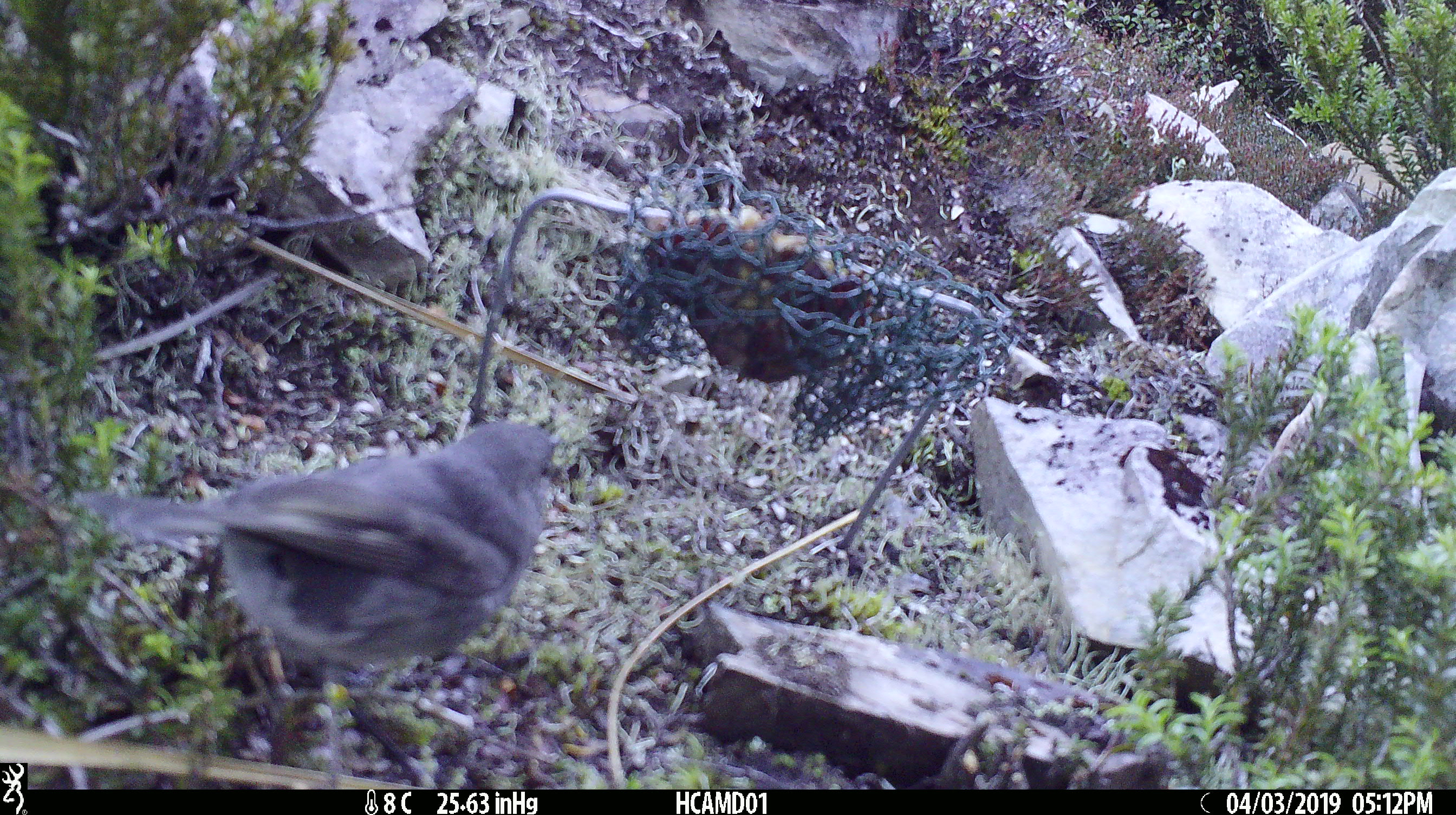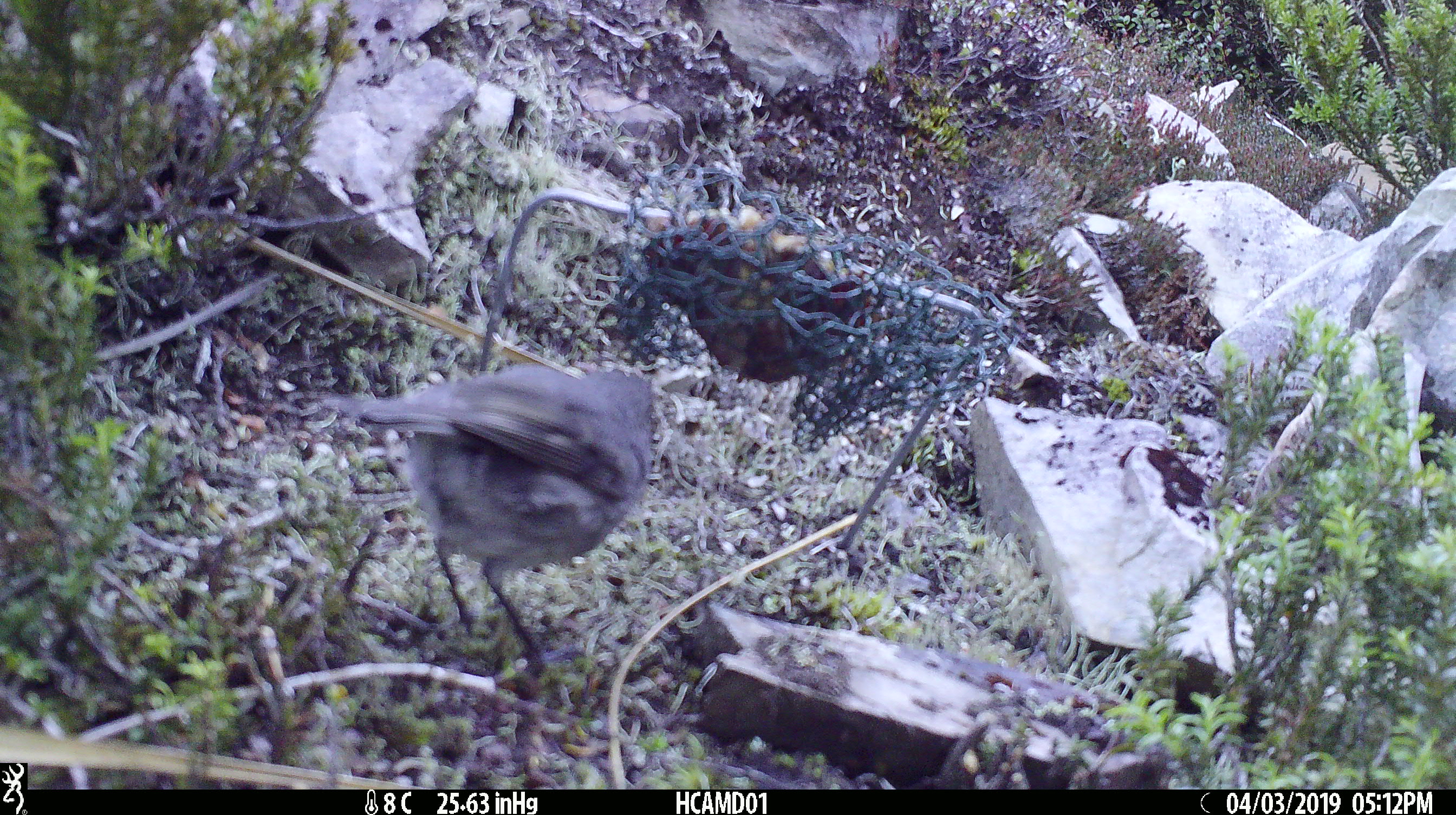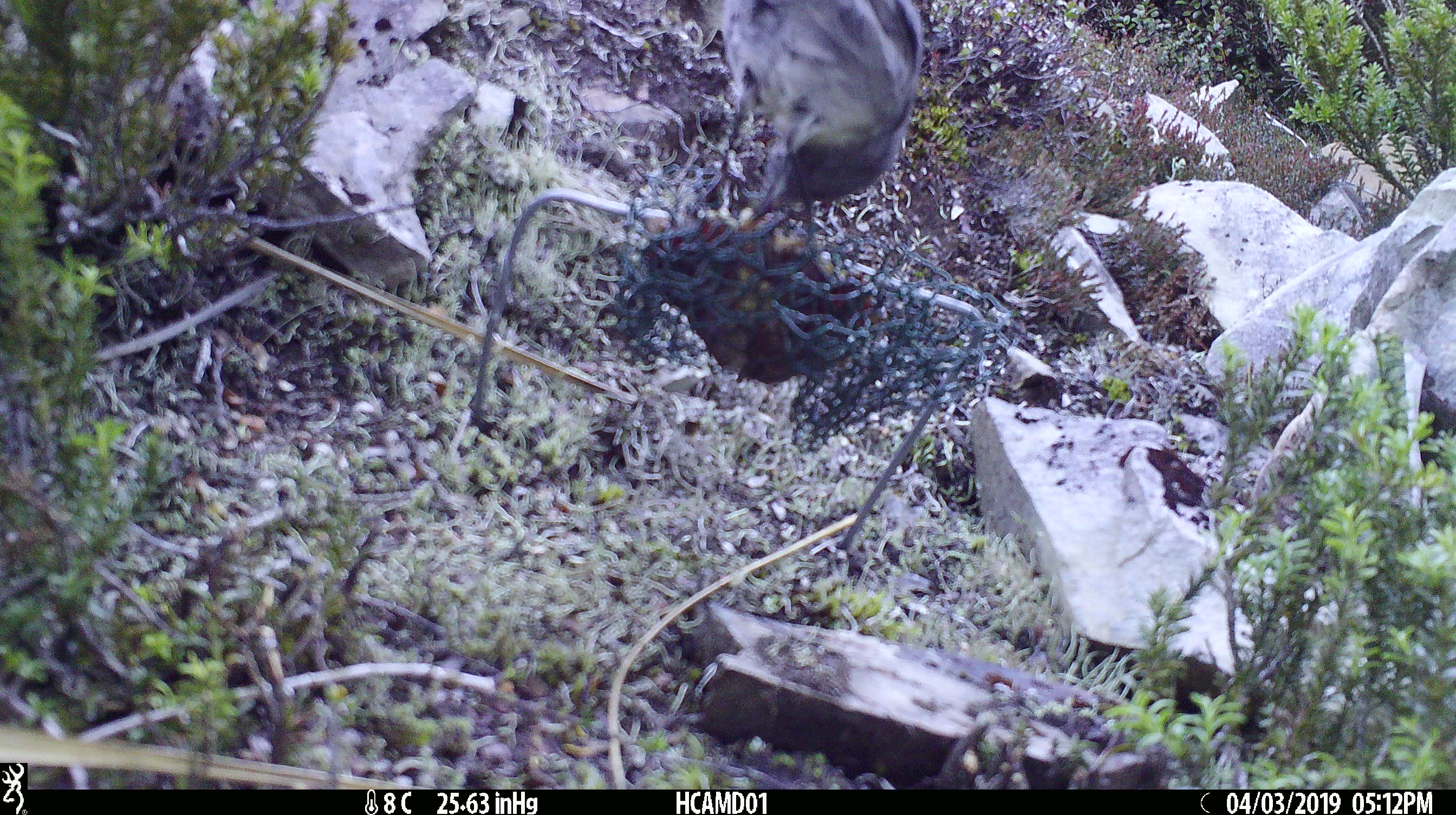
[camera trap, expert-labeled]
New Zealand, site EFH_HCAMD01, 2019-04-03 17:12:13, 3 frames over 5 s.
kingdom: Animalia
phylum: Chordata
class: Aves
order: Passeriformes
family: Petroicidae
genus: Petroica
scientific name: Petroica australis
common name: new zealand robin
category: robin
Robin (new zealand robin) (Petroica australis).